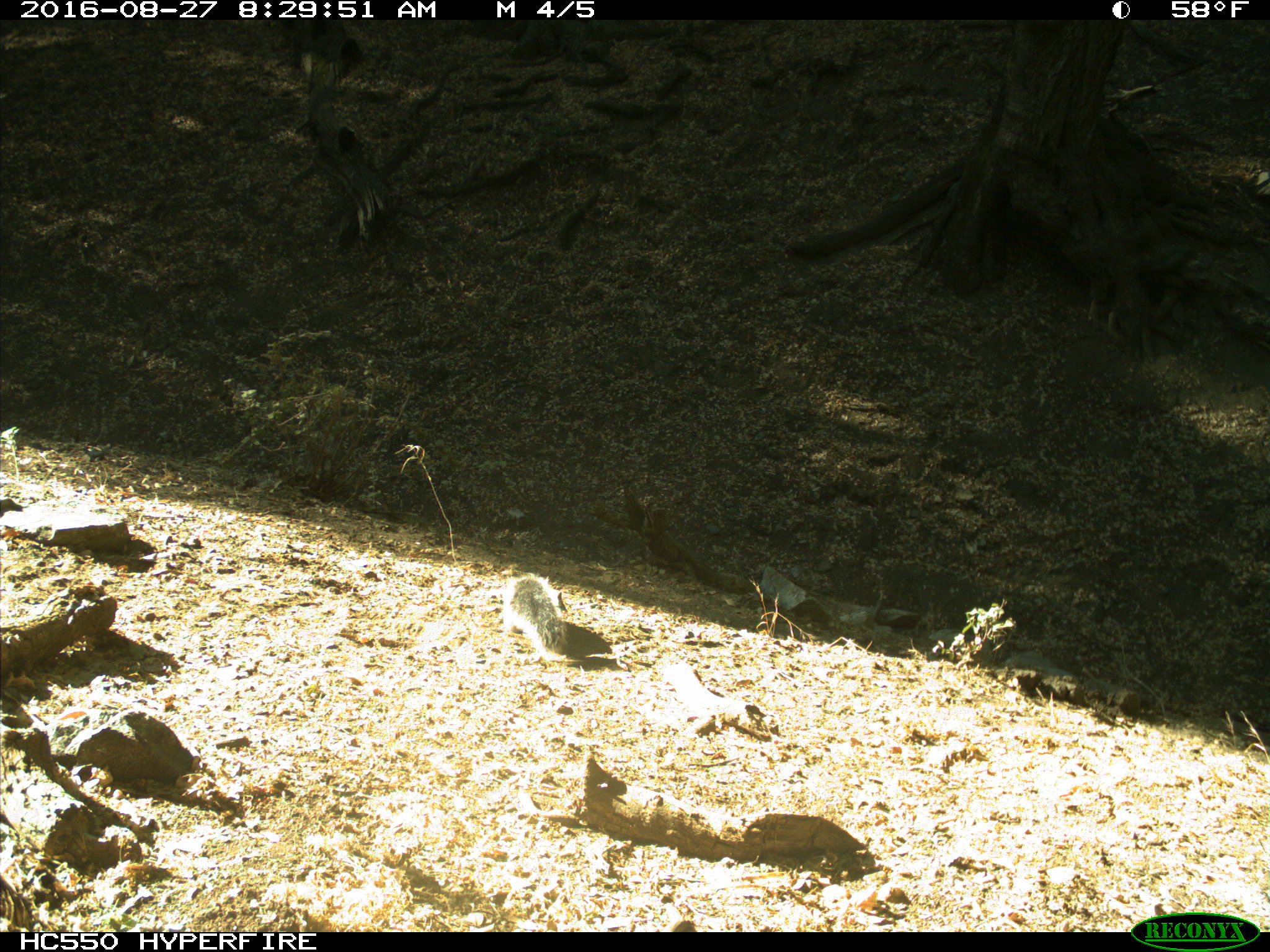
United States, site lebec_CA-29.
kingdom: Animalia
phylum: Chordata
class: Mammalia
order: Rodentia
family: Sciuridae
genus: Sciurus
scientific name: Sciurus carolinensis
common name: eastern gray squirrel